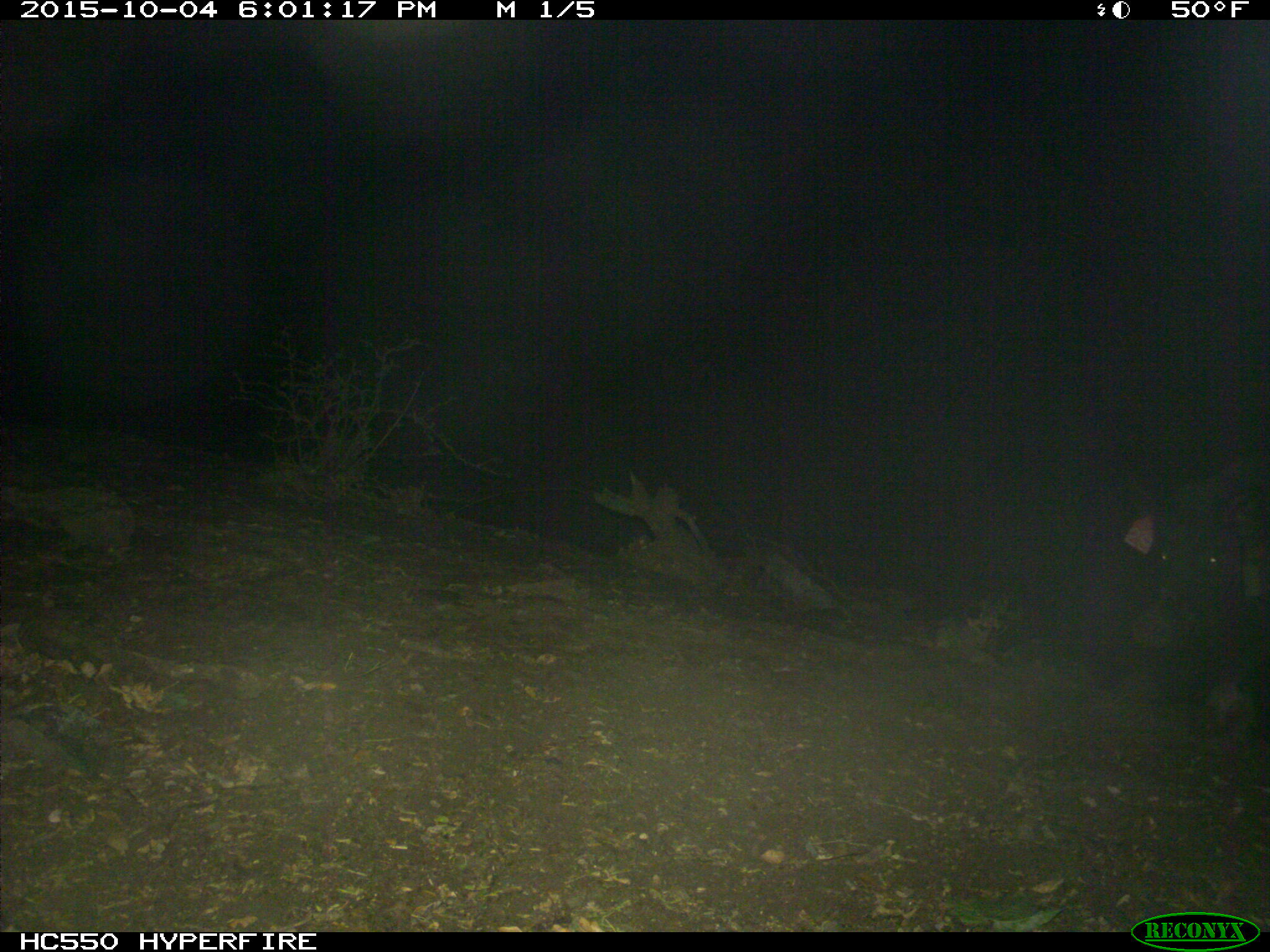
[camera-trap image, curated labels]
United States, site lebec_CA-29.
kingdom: Animalia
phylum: Chordata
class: Mammalia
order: Artiodactyla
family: Suidae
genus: Sus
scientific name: Sus scrofa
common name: wild boar